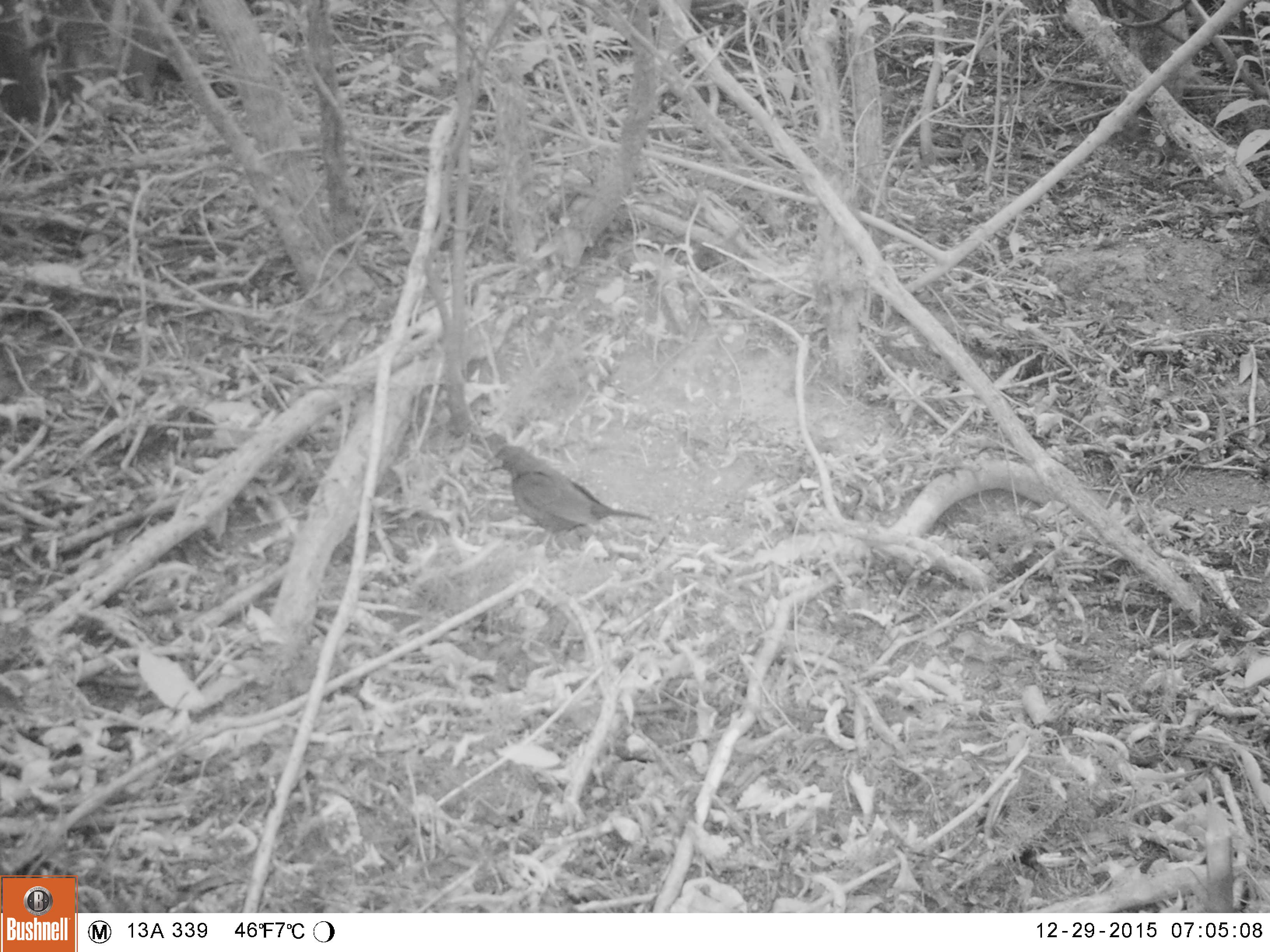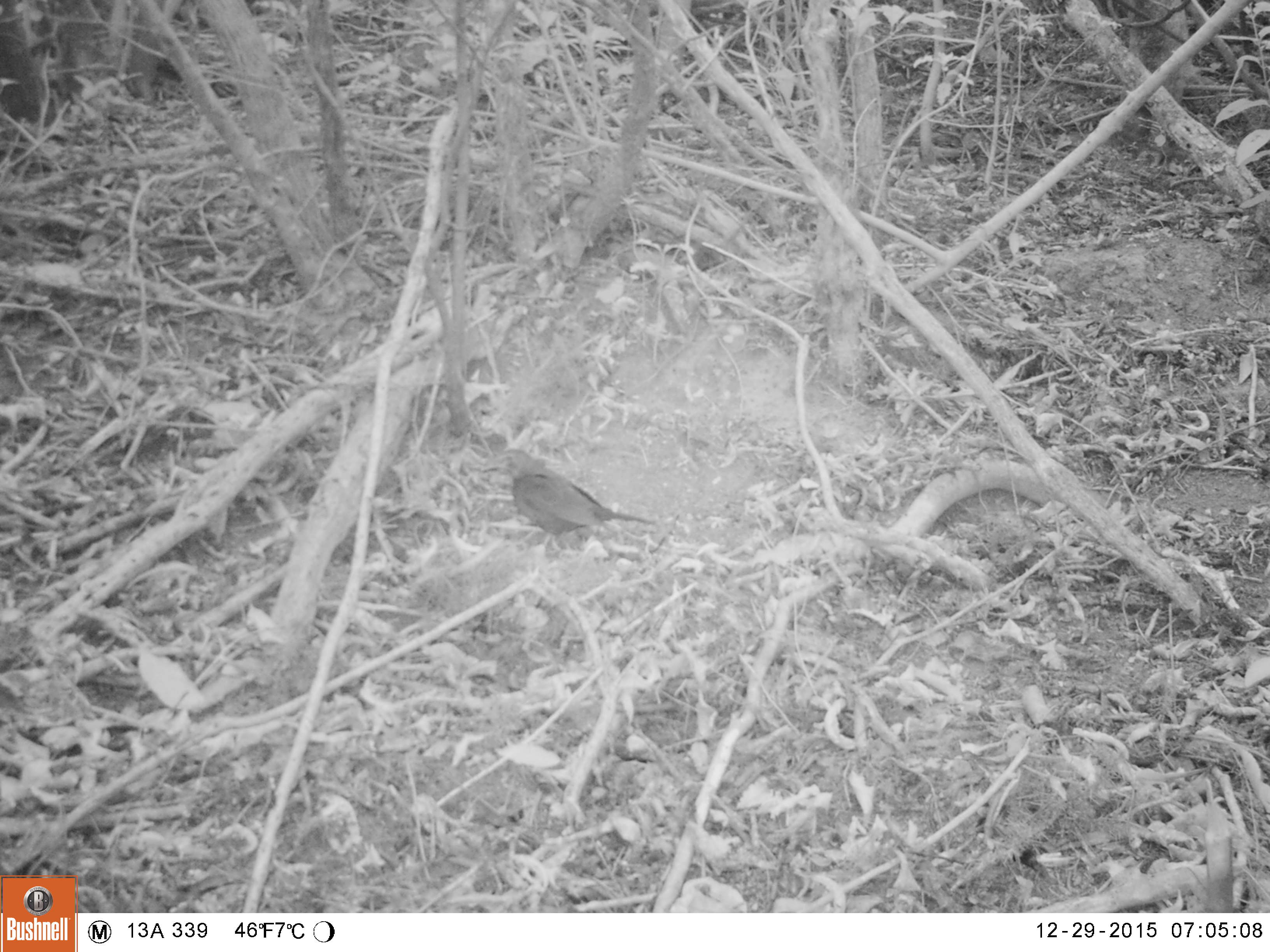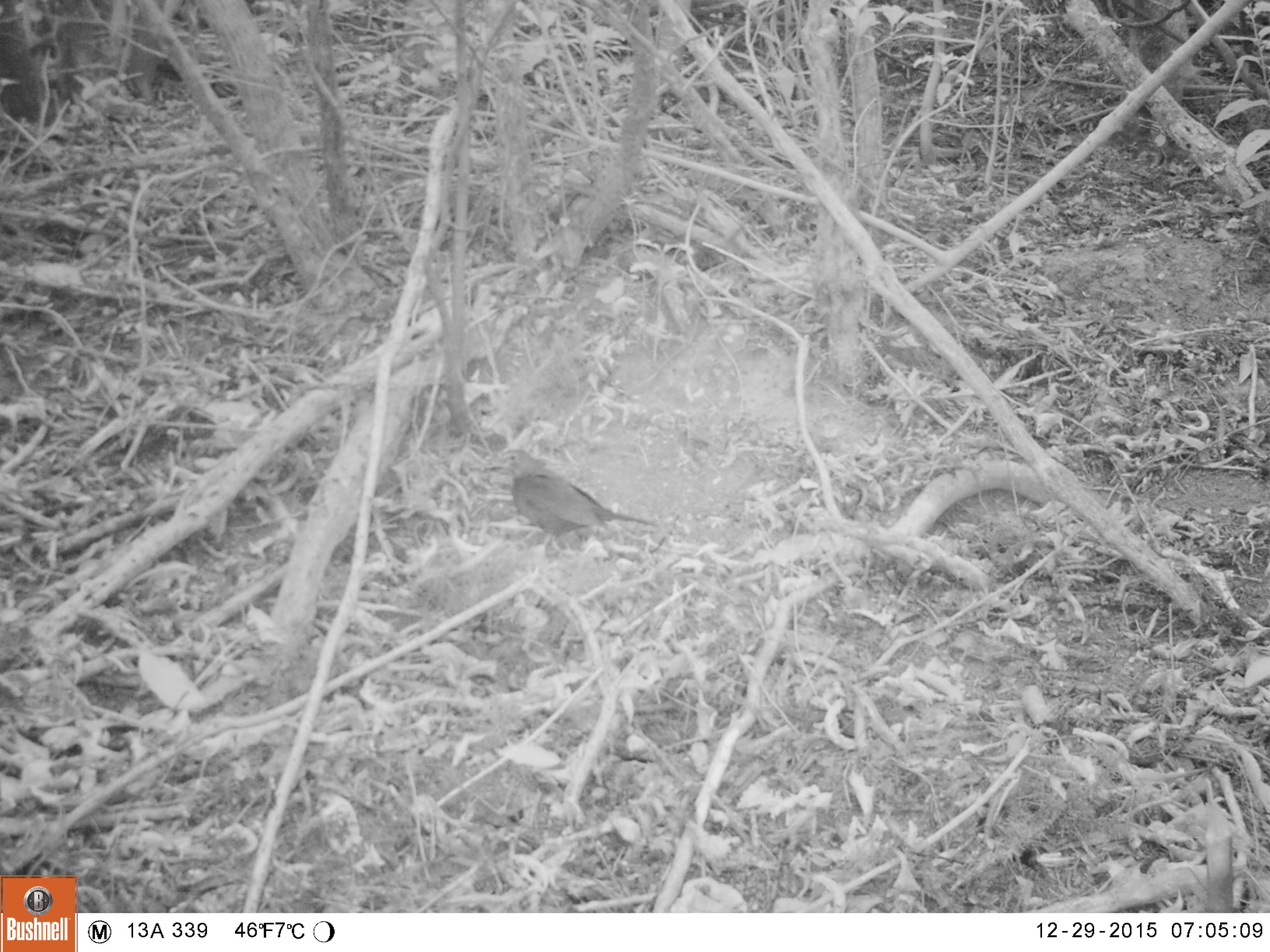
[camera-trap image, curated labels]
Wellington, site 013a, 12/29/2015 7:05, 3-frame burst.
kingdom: Animalia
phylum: Chordata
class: Aves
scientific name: Aves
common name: bird